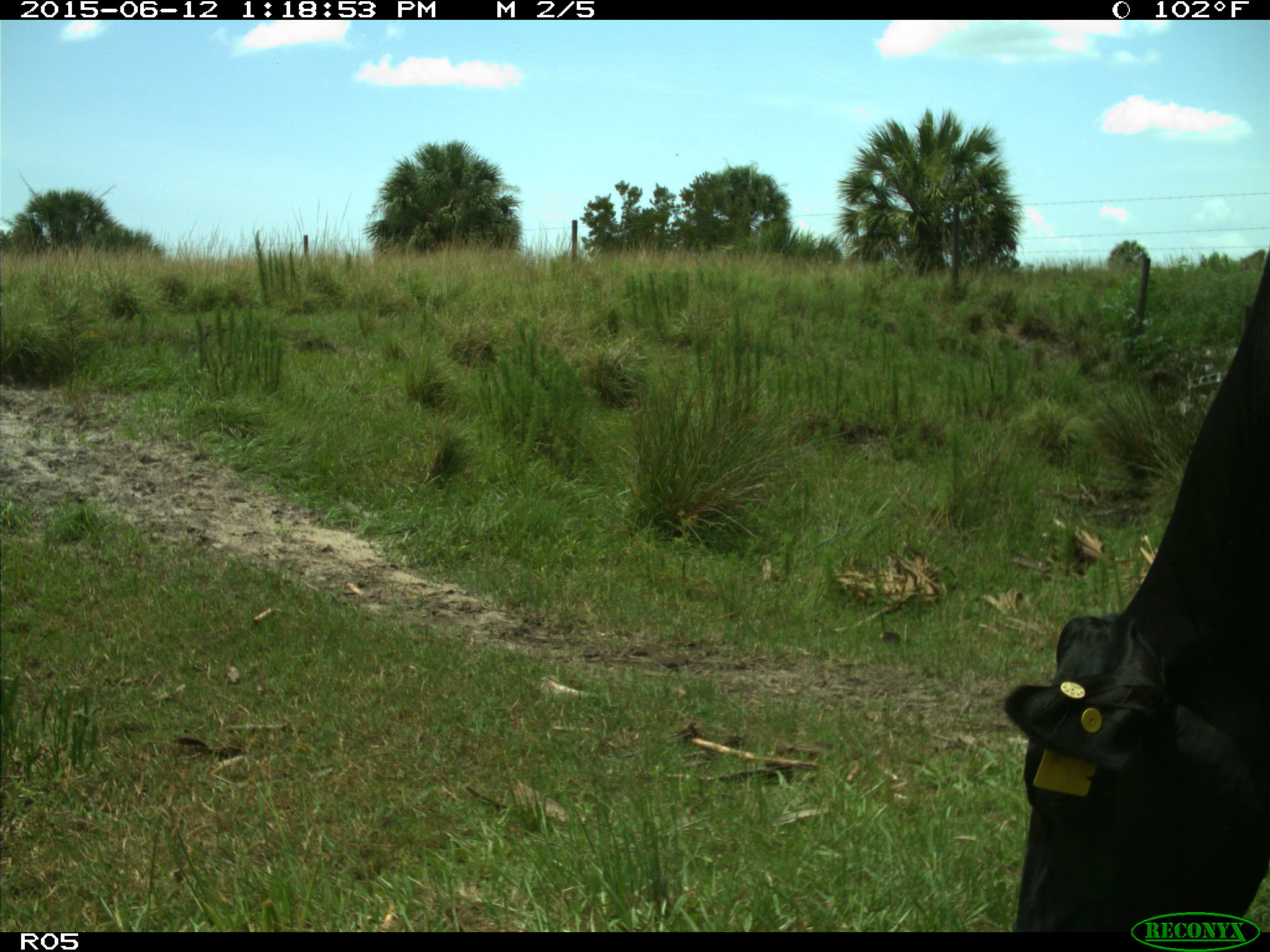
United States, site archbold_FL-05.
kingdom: Animalia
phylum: Chordata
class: Mammalia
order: Artiodactyla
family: Bovidae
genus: Bos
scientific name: Bos taurus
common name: domestic cow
Bos taurus (domestic cow).